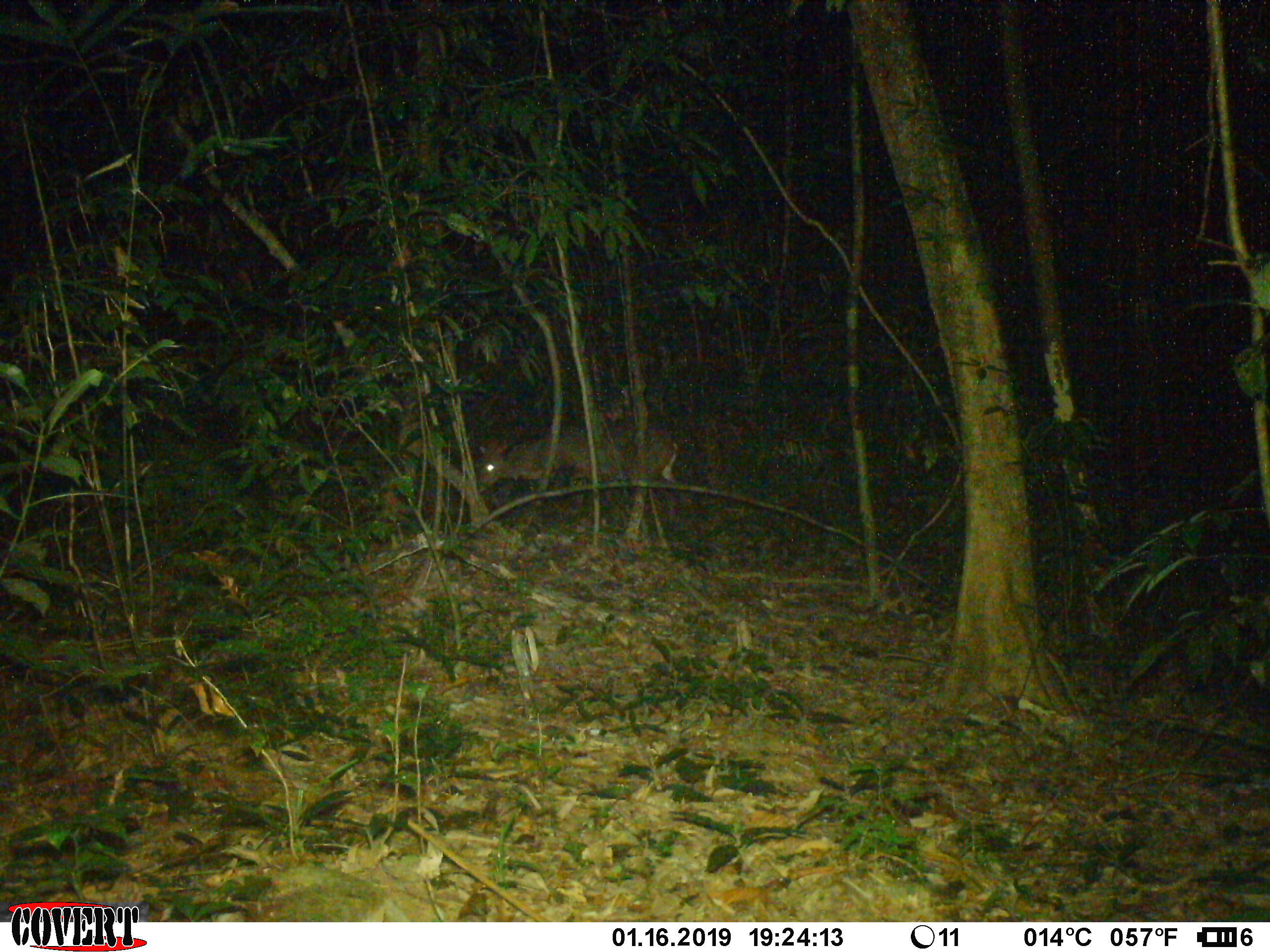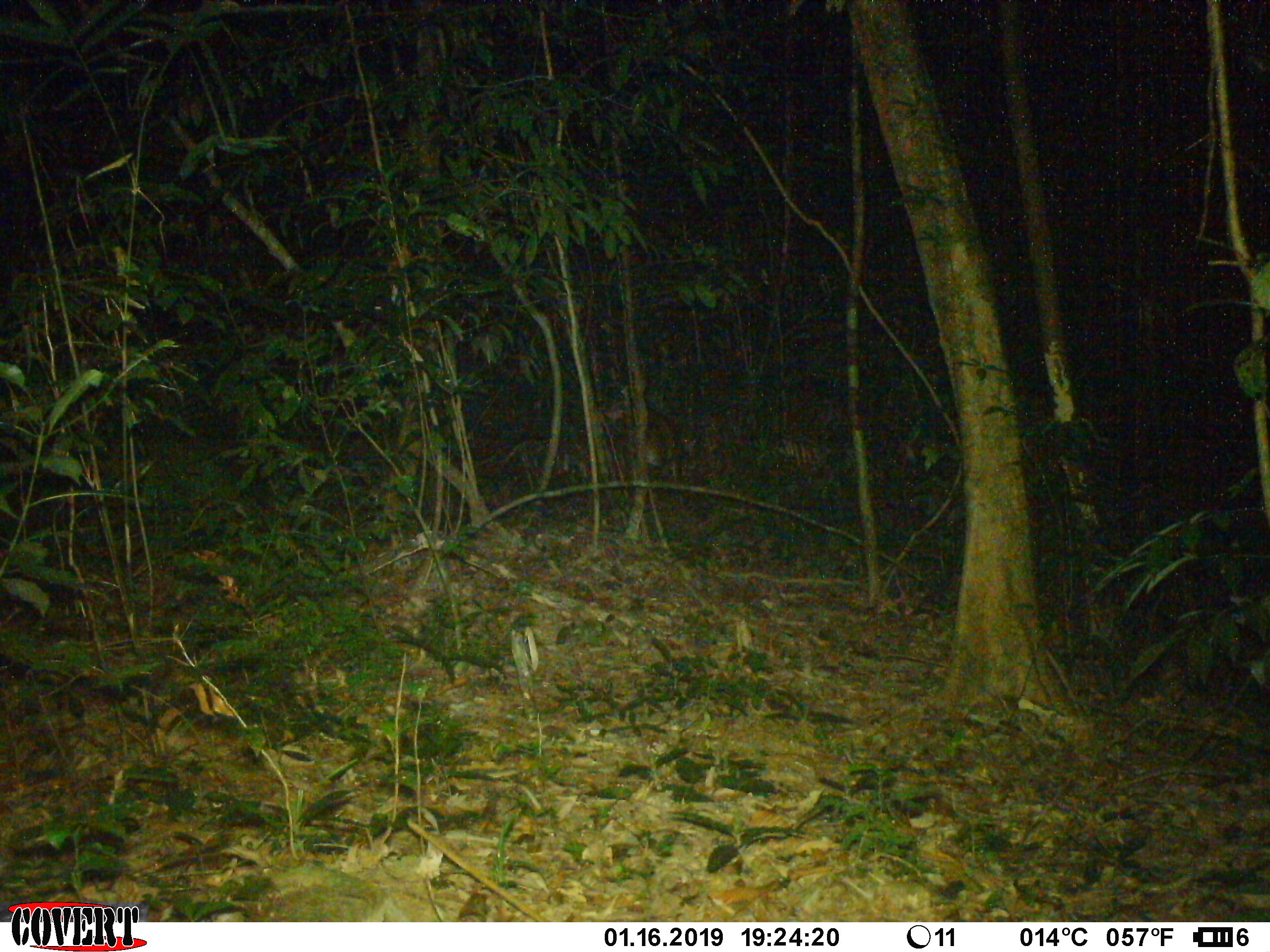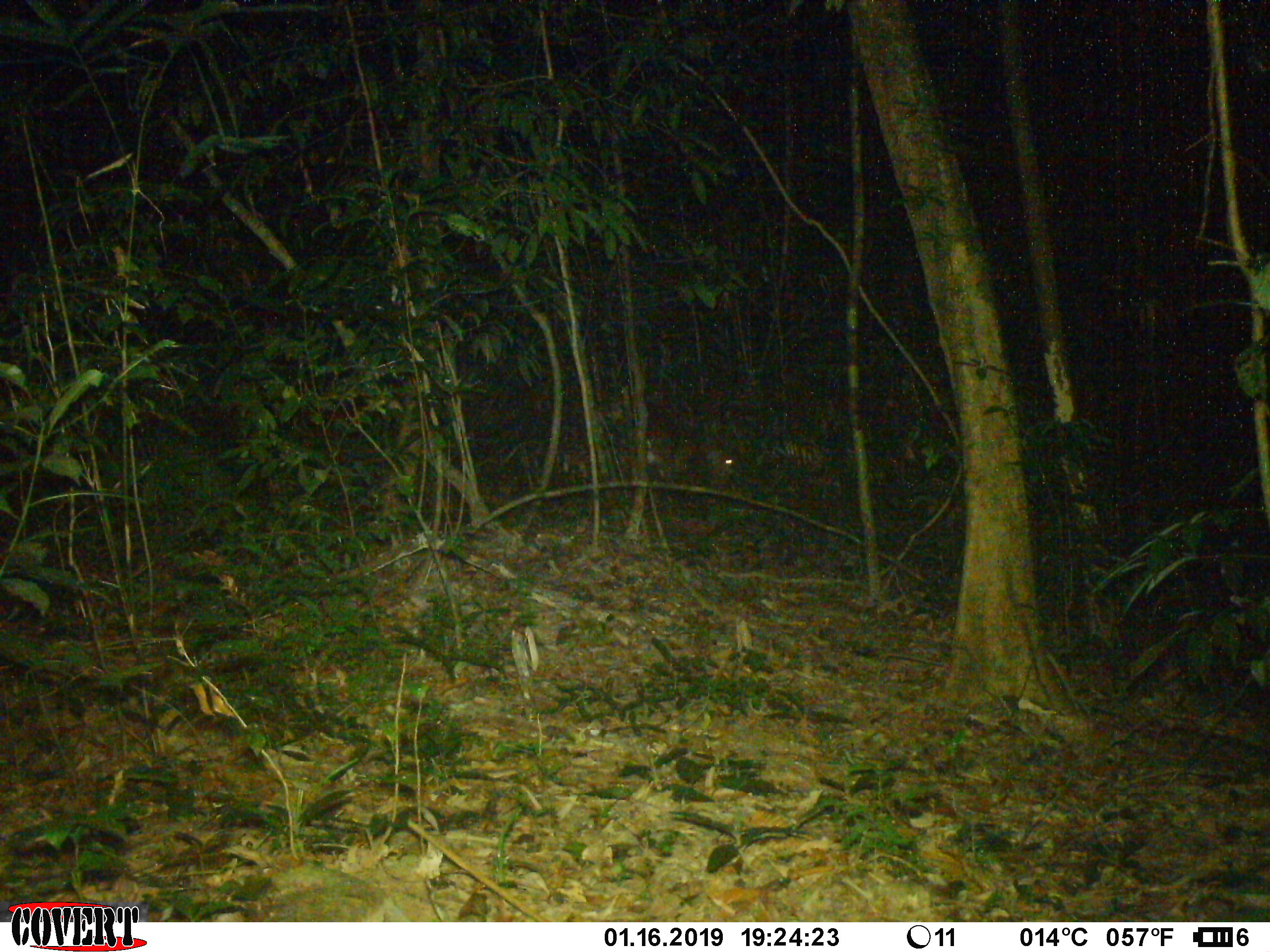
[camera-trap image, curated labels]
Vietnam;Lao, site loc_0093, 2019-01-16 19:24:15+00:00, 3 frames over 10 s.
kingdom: Animalia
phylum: Chordata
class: Mammalia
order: Artiodactyla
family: Cervidae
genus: Muntiacus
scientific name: Muntiacus vuquangensis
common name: large-antlered muntjac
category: large antlered muntjac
Large antlered muntjac (large-antlered muntjac) (Muntiacus vuquangensis). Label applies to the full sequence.